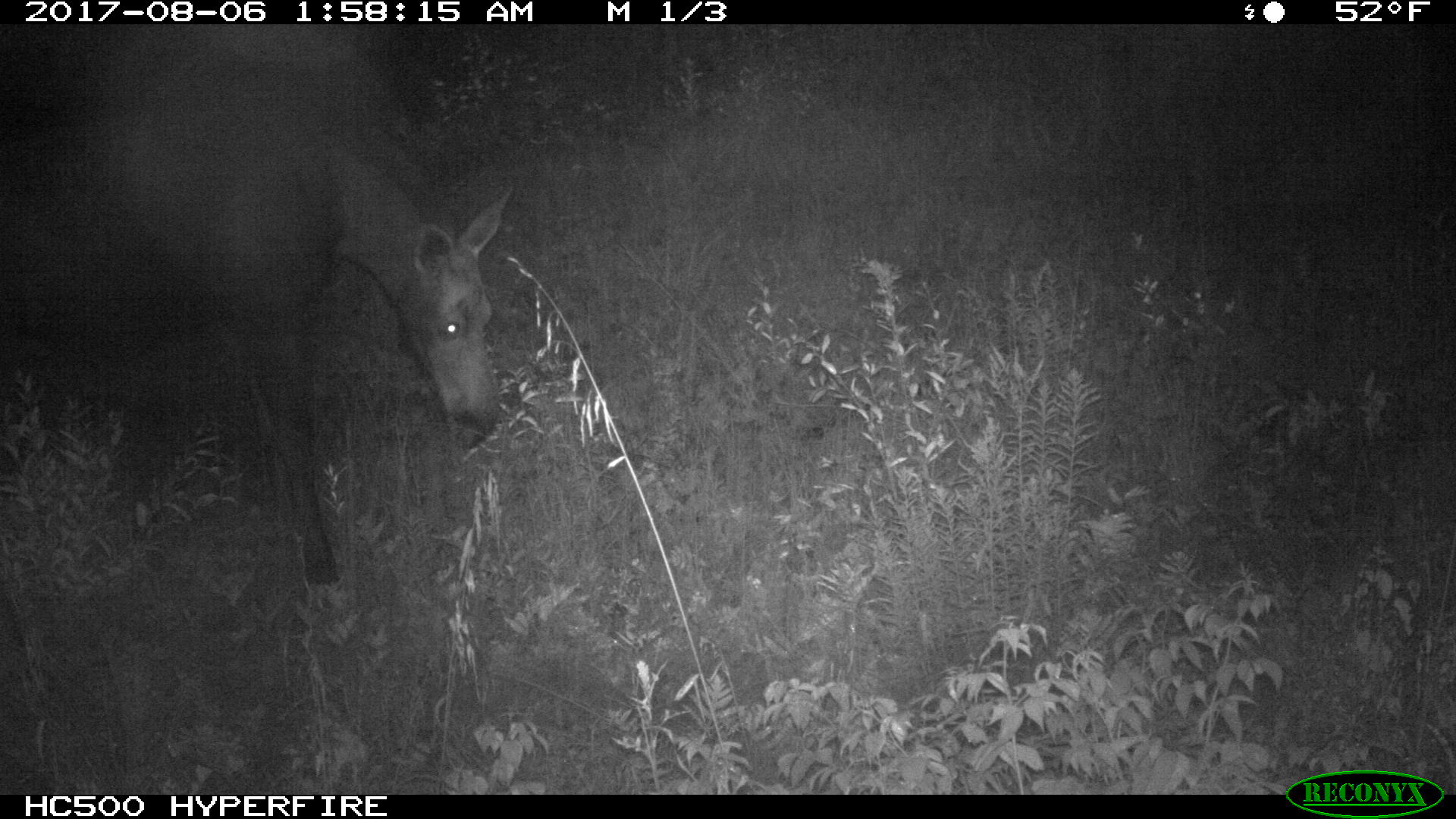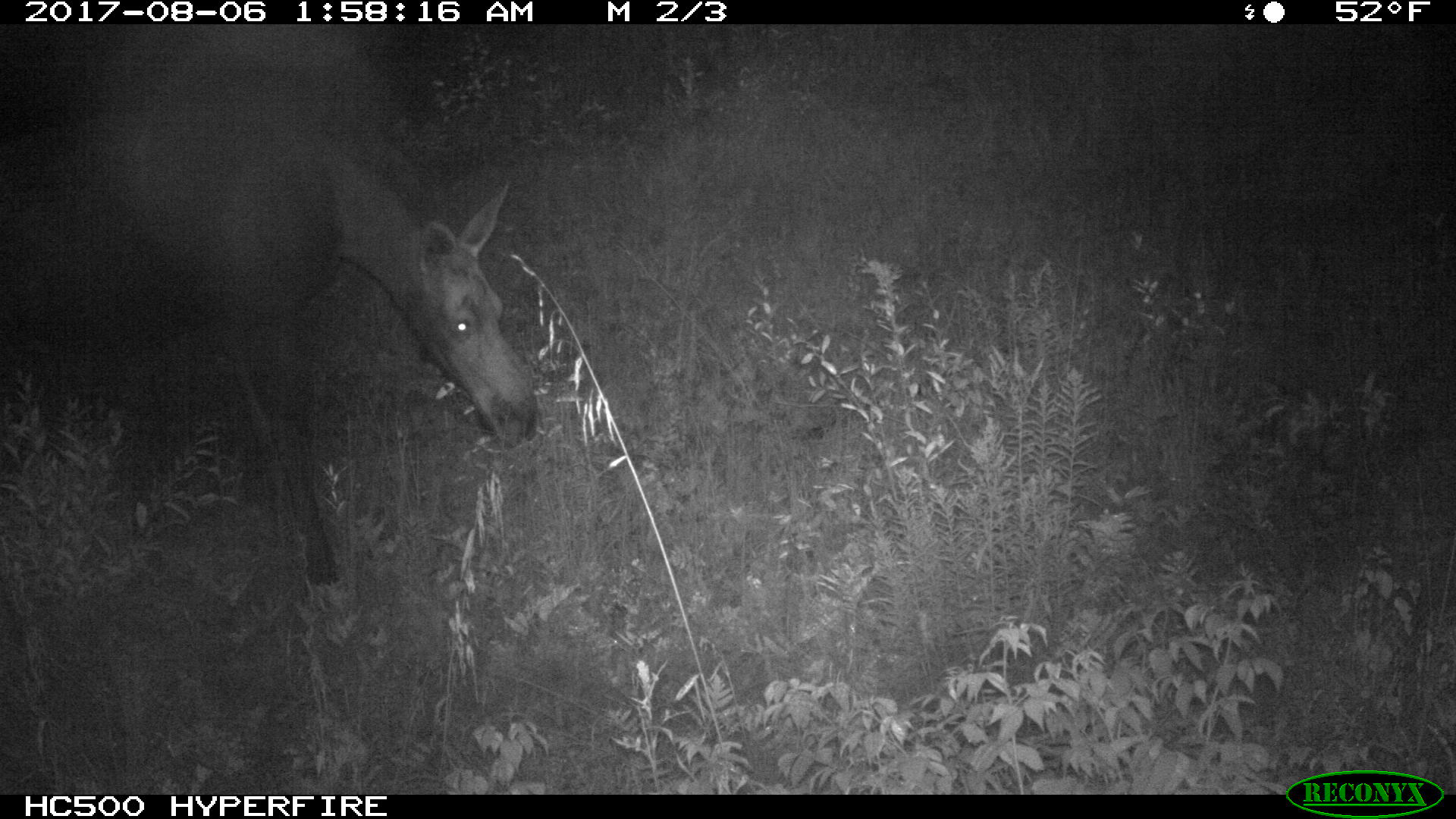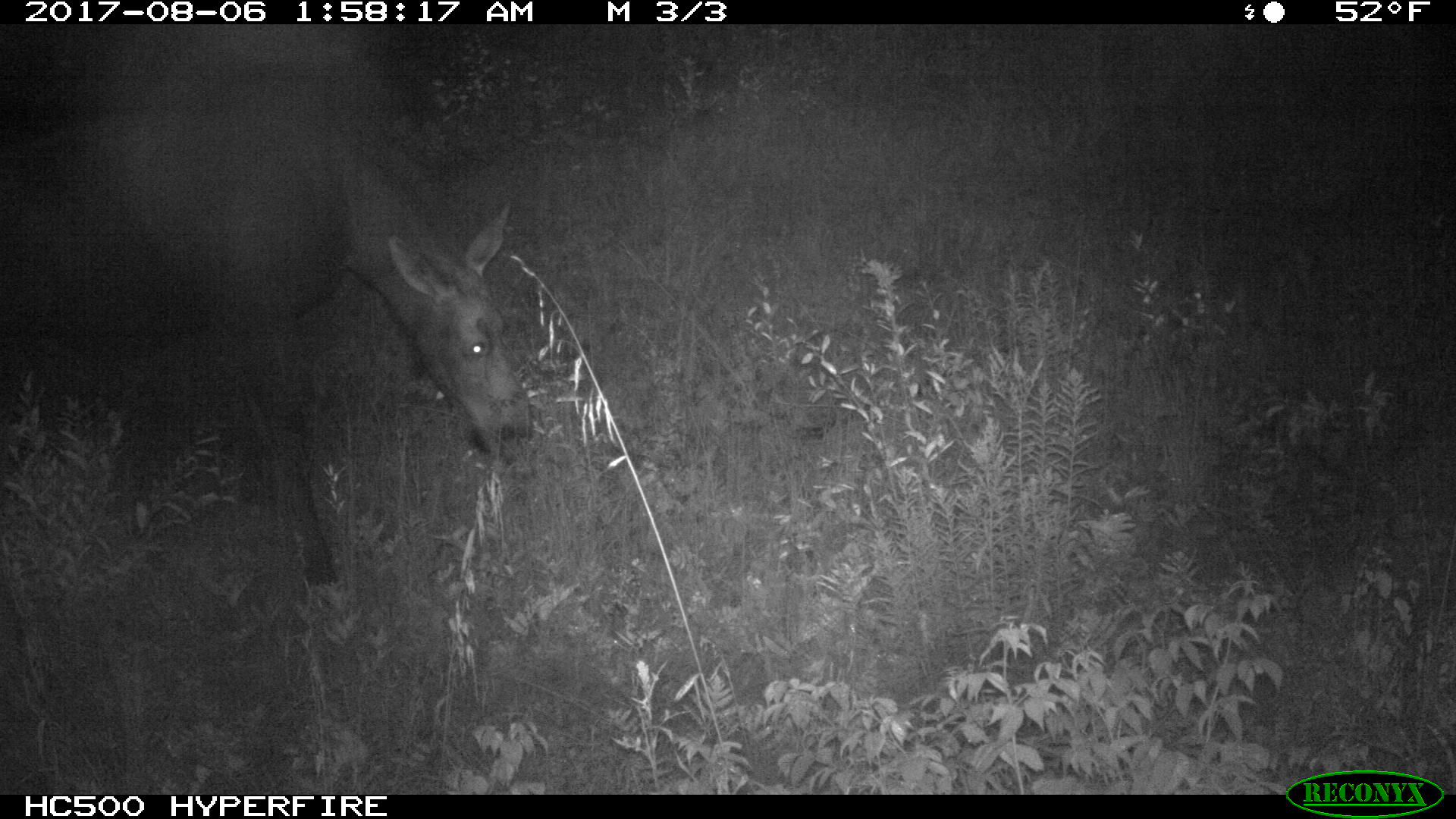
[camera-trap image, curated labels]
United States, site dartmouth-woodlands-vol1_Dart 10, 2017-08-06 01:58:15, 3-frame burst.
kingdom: Animalia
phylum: Chordata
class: Mammalia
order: Artiodactyla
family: Cervidae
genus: Alces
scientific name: Alces alces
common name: moose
Moose (Alces alces).